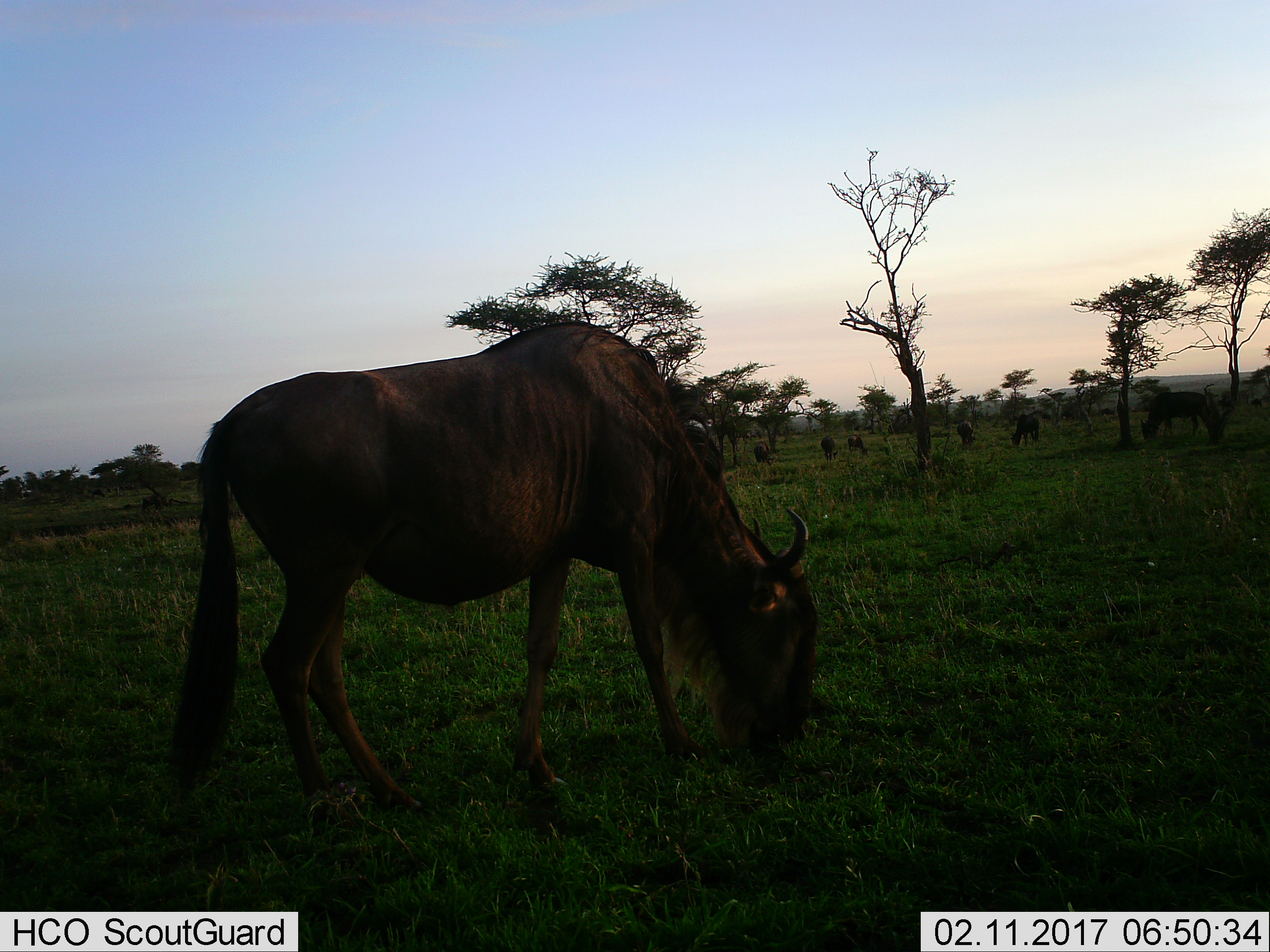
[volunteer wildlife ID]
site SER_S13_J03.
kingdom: Animalia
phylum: Chordata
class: Mammalia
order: Artiodactyla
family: Bovidae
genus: Connochaetes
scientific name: Connochaetes taurinus taurinus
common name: blue wildebeest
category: wildebeestblue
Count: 7.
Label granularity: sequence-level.